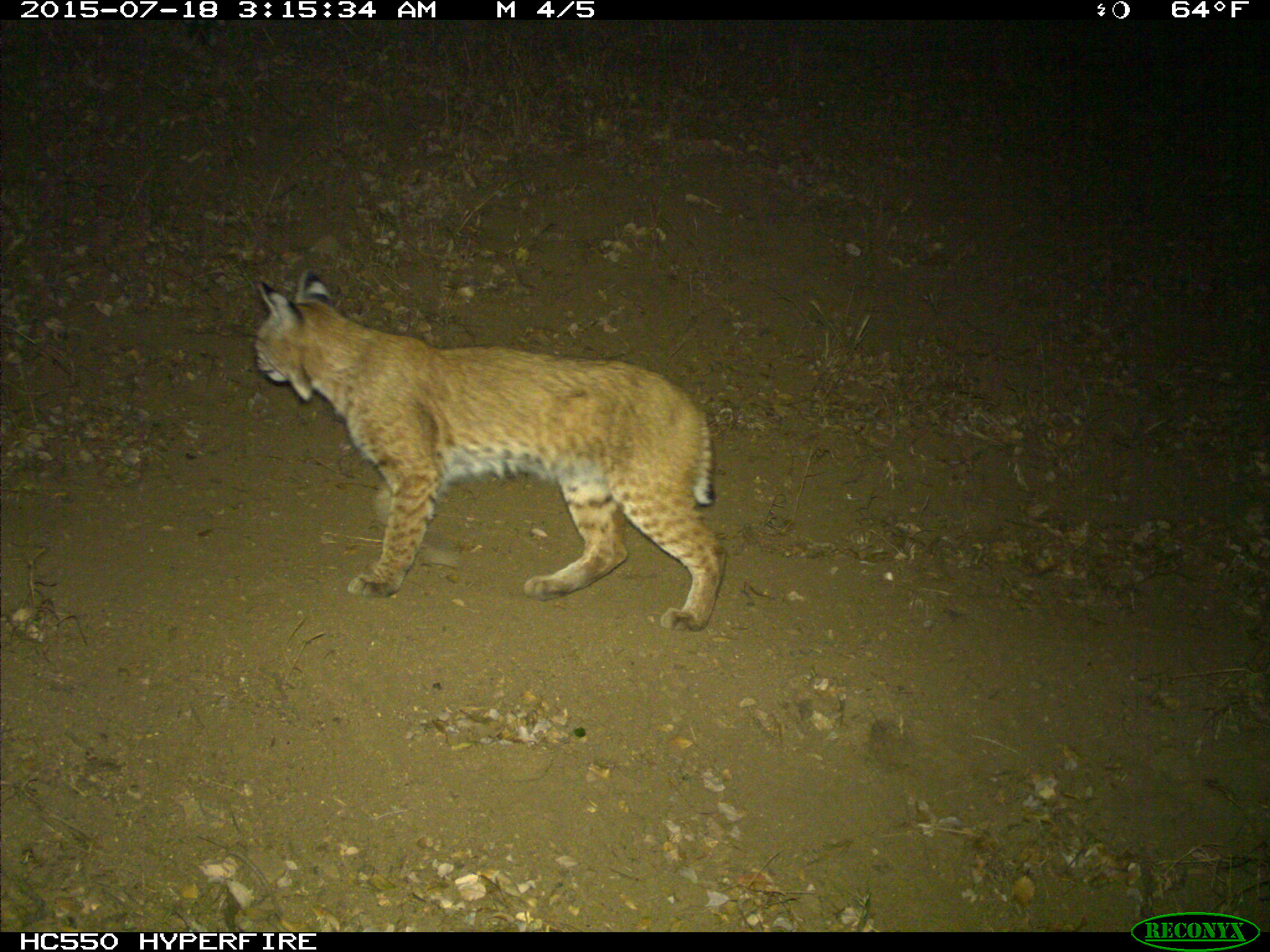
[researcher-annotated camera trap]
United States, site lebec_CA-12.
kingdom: Animalia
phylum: Chordata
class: Mammalia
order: Carnivora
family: Felidae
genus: Lynx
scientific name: Lynx rufus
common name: bobcat